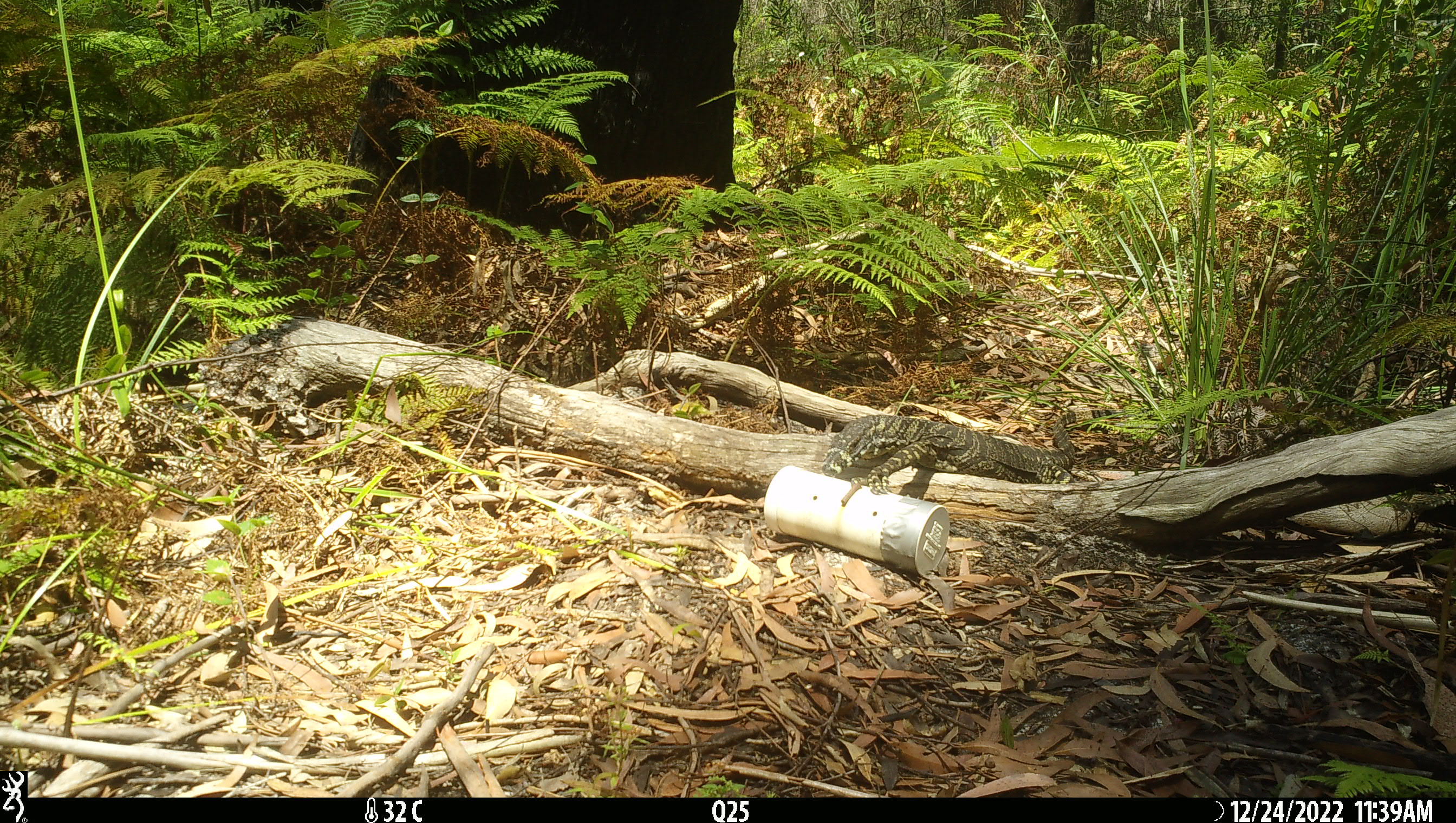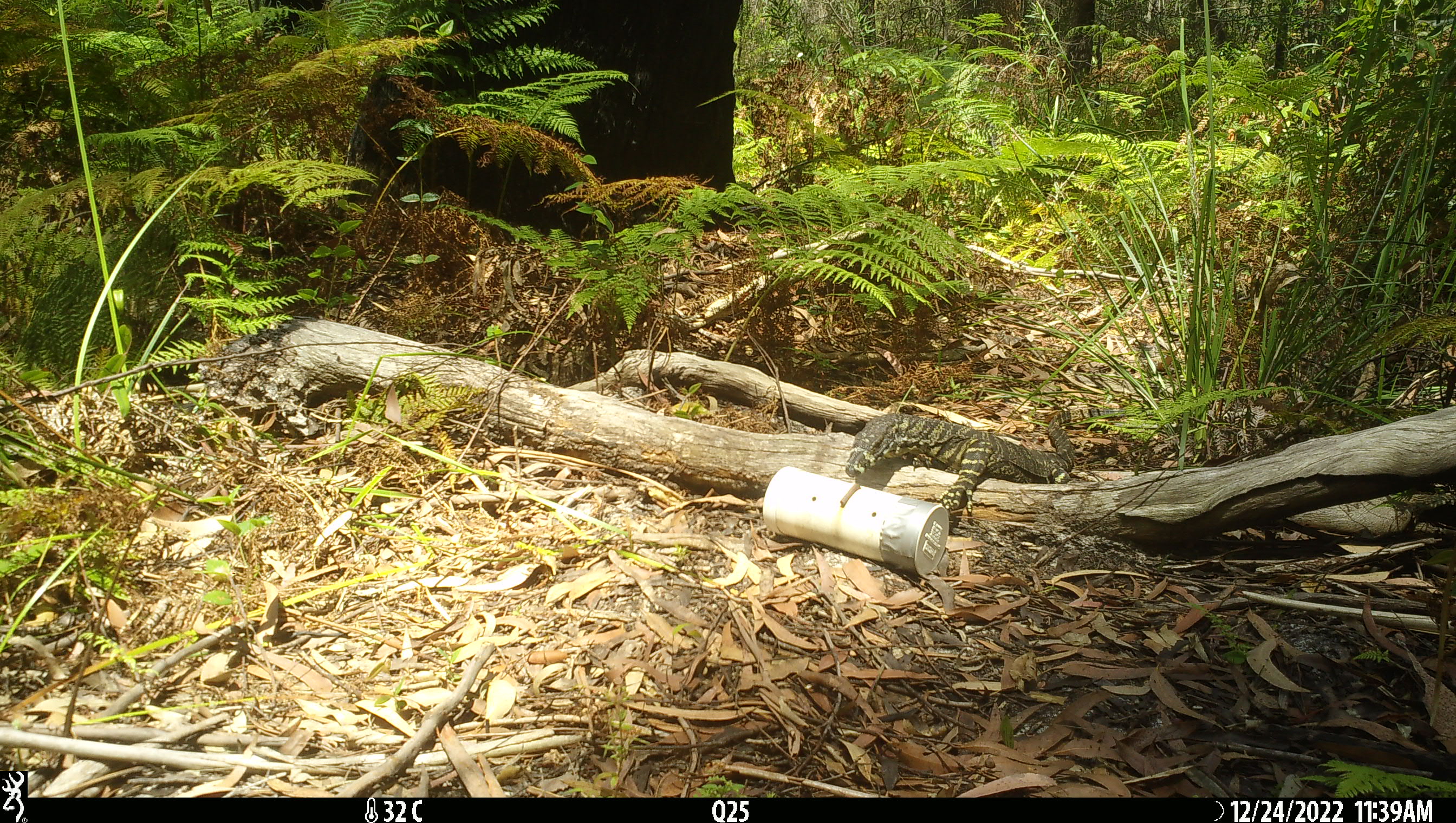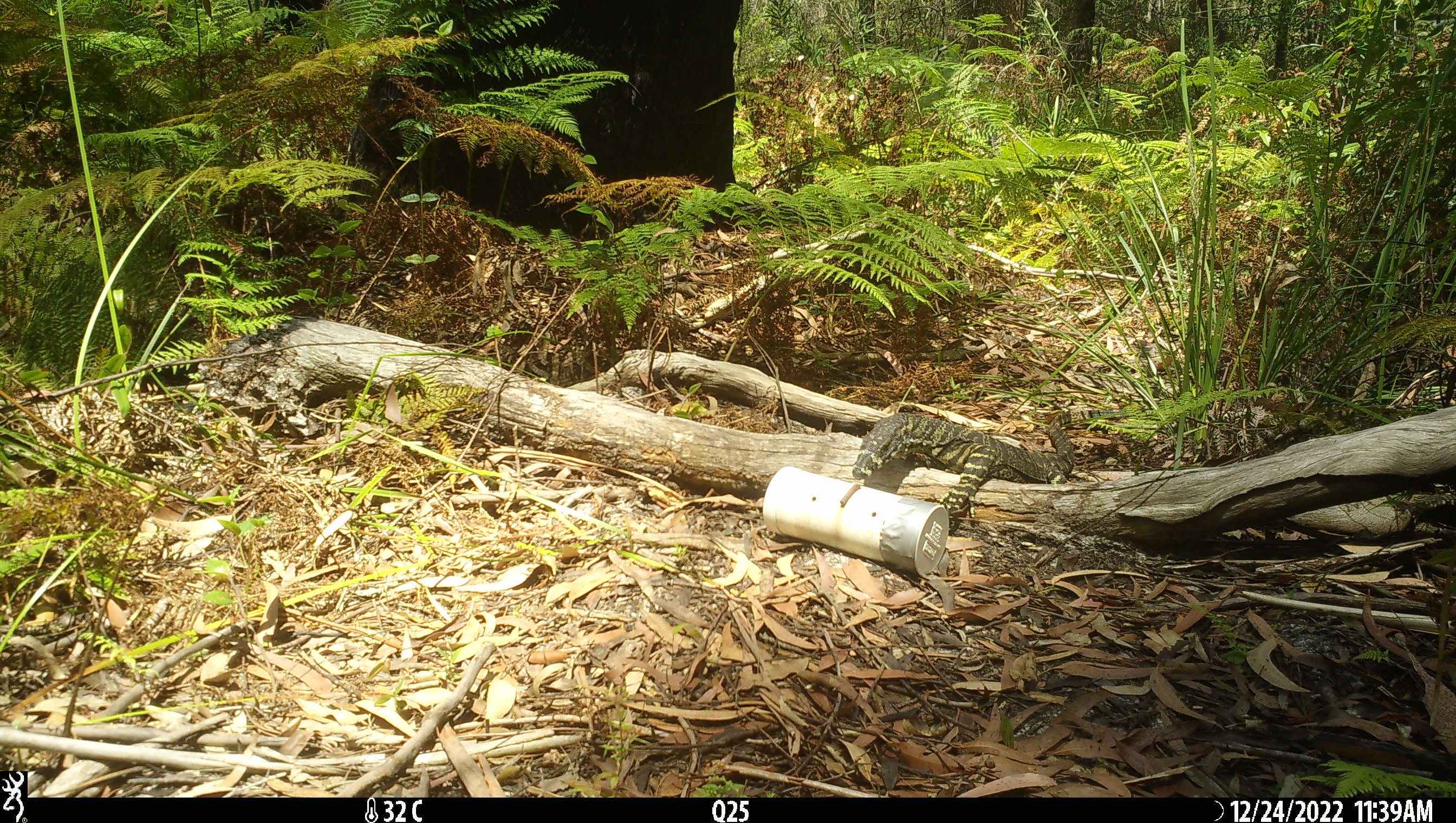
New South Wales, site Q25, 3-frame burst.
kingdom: Animalia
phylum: Chordata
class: Reptilia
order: Squamata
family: Varanidae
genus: Varanus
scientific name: Varanus varius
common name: lace monitor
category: goanna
Goanna (lace monitor) (Varanus varius).